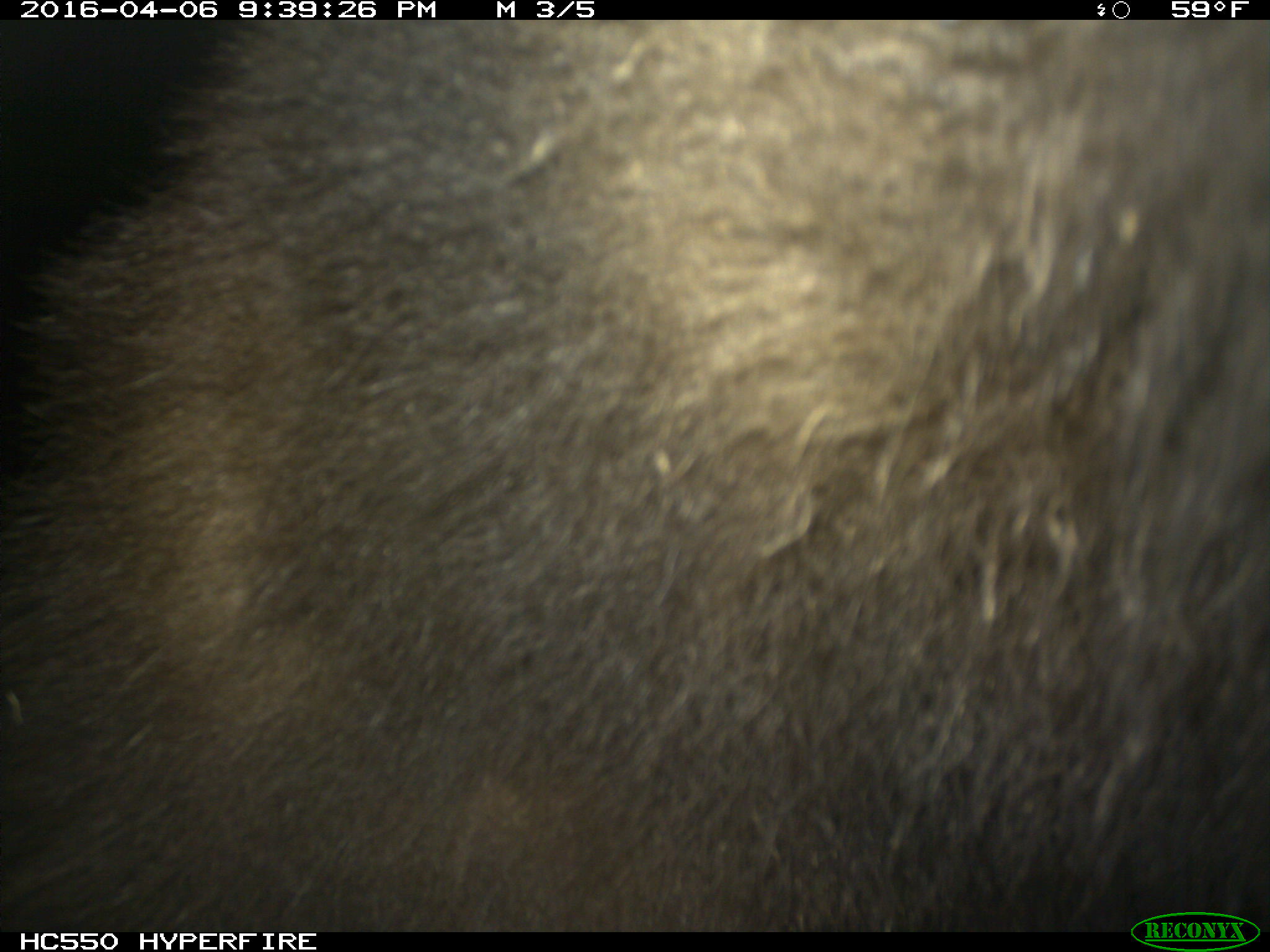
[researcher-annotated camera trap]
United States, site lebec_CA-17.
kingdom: Animalia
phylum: Chordata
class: Mammalia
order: Carnivora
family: Ursidae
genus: Ursus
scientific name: Ursus americanus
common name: american black bear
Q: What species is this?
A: Ursus americanus (american black bear).